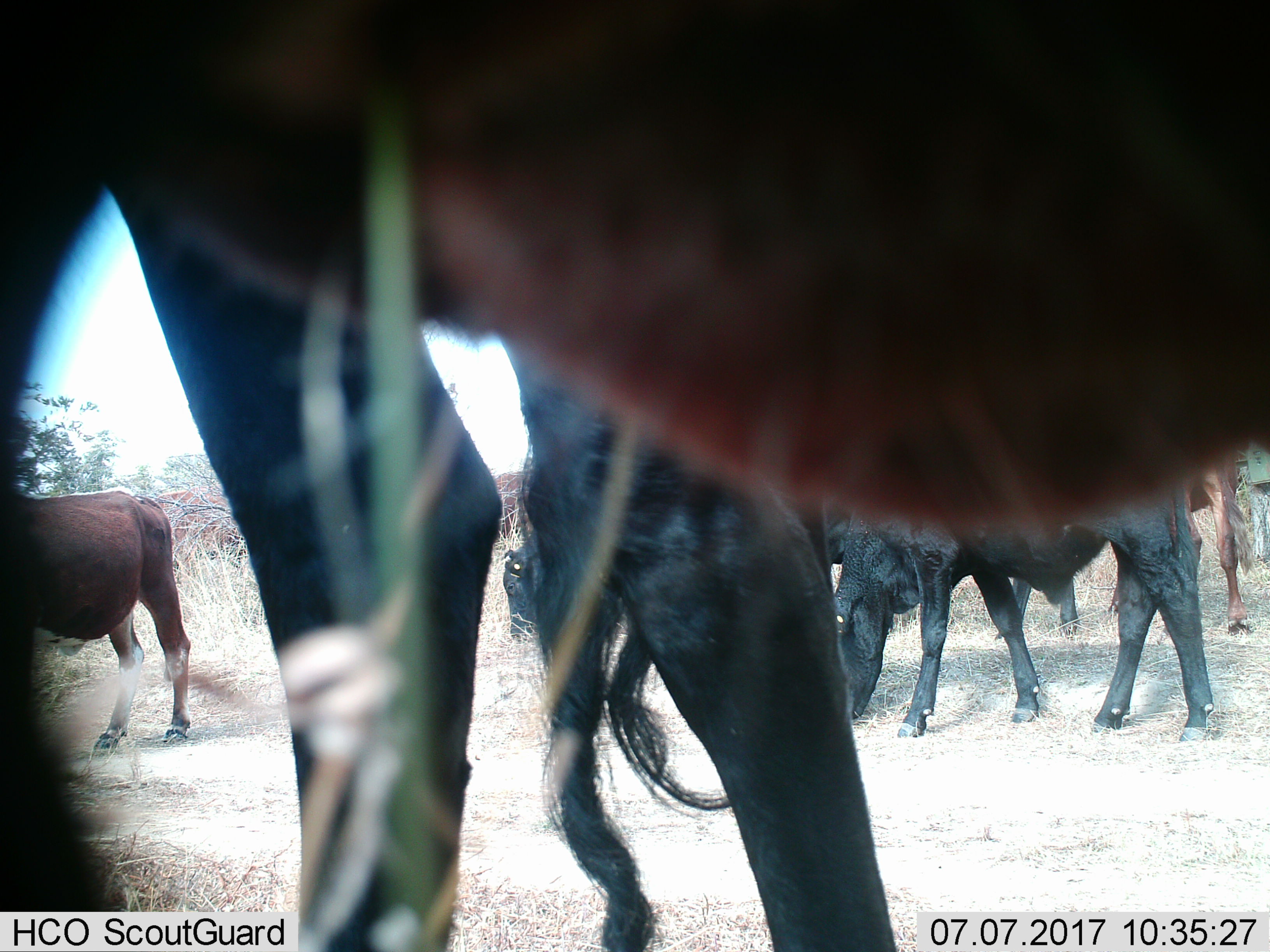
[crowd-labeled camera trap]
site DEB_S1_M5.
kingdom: Animalia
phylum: Chordata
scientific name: Vertebrata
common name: domestic animal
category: domesticanimal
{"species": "domesticanimal (domestic animal) (Vertebrata)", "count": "7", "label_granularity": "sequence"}